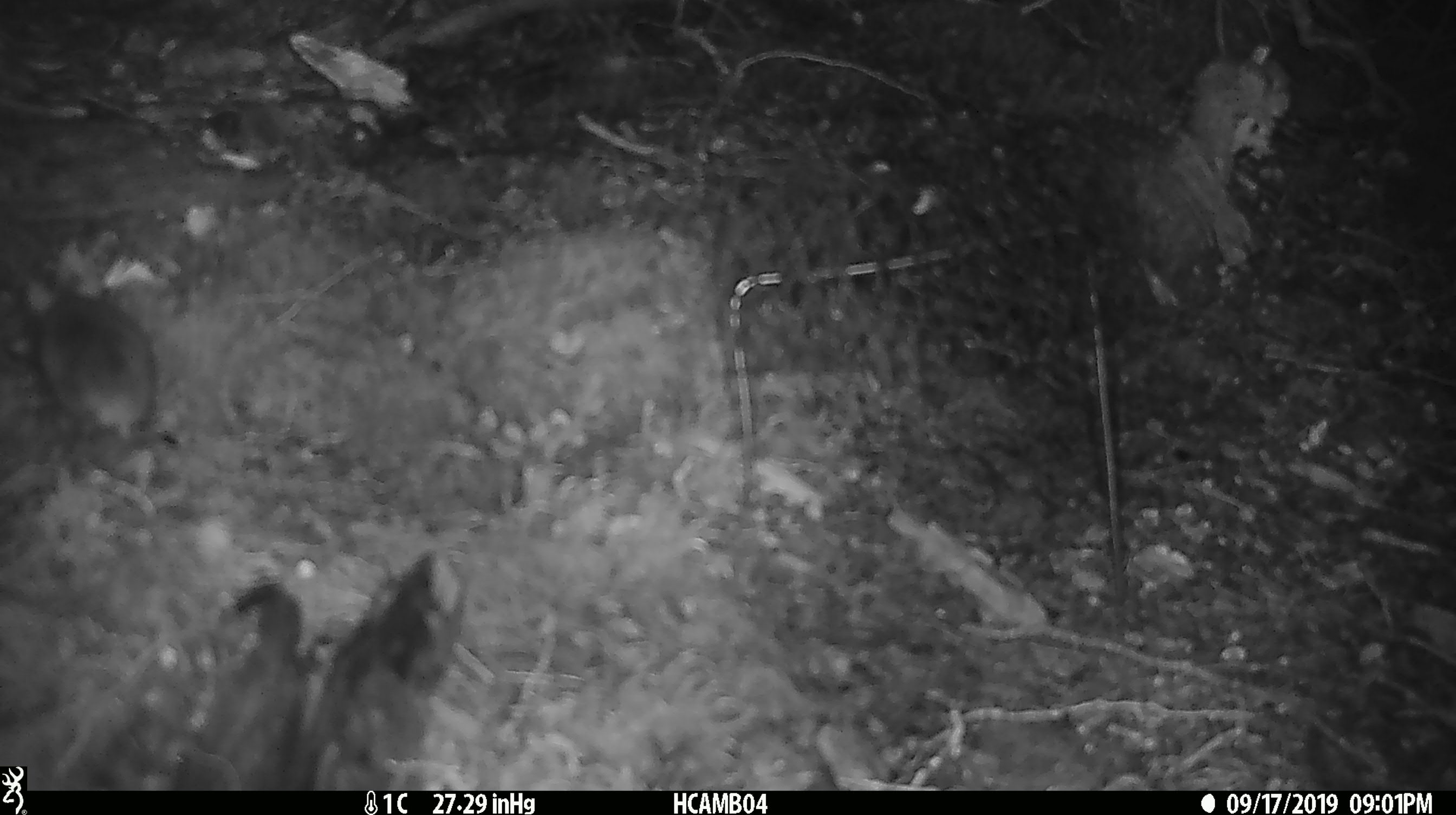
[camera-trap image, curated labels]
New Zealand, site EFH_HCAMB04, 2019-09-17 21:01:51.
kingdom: Animalia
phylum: Chordata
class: Mammalia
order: Rodentia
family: Muridae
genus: Mus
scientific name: Mus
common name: mouse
Mouse (Mus).